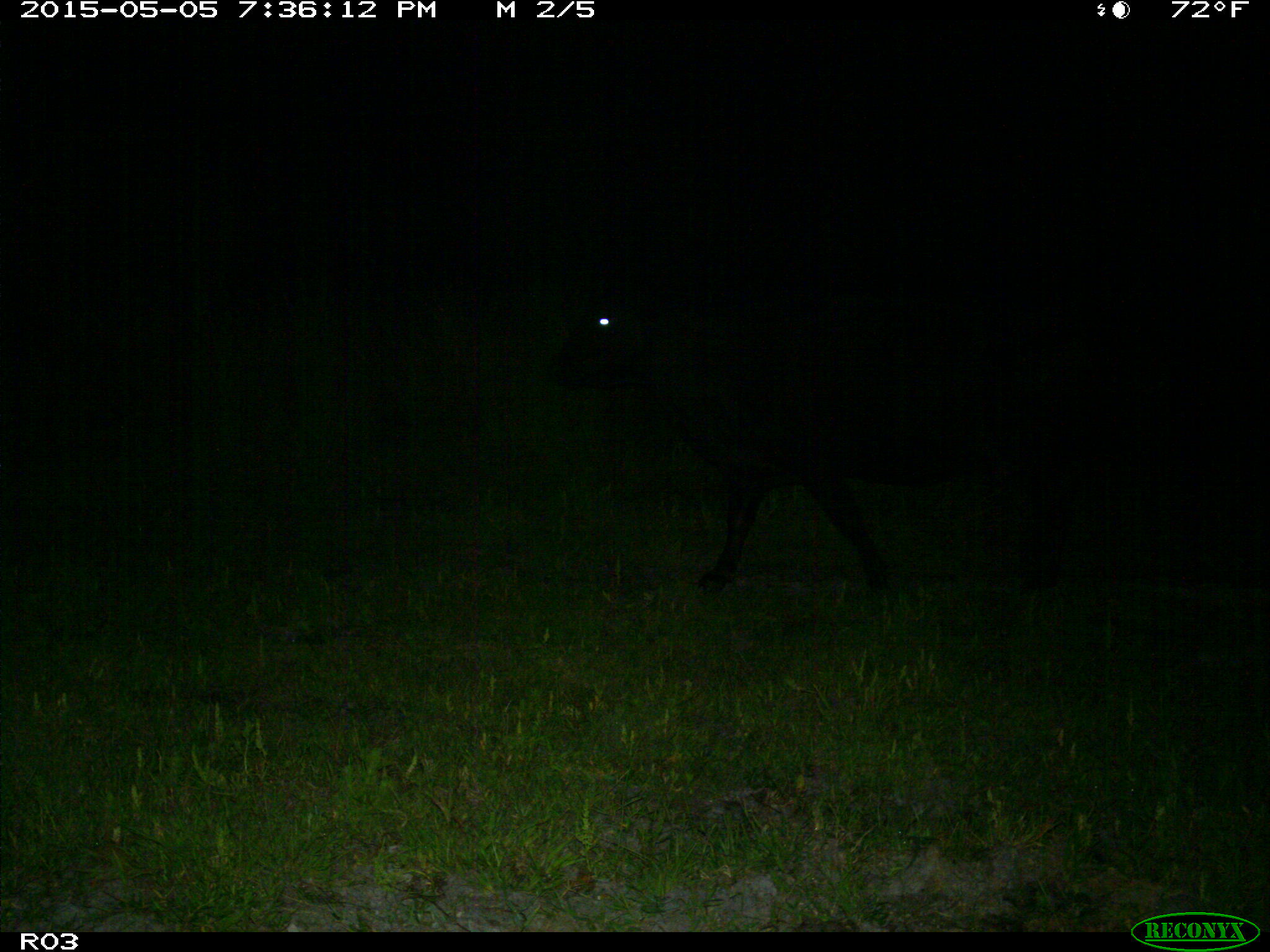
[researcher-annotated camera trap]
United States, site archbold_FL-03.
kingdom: Animalia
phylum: Chordata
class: Mammalia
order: Artiodactyla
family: Bovidae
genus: Bos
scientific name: Bos taurus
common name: domestic cow